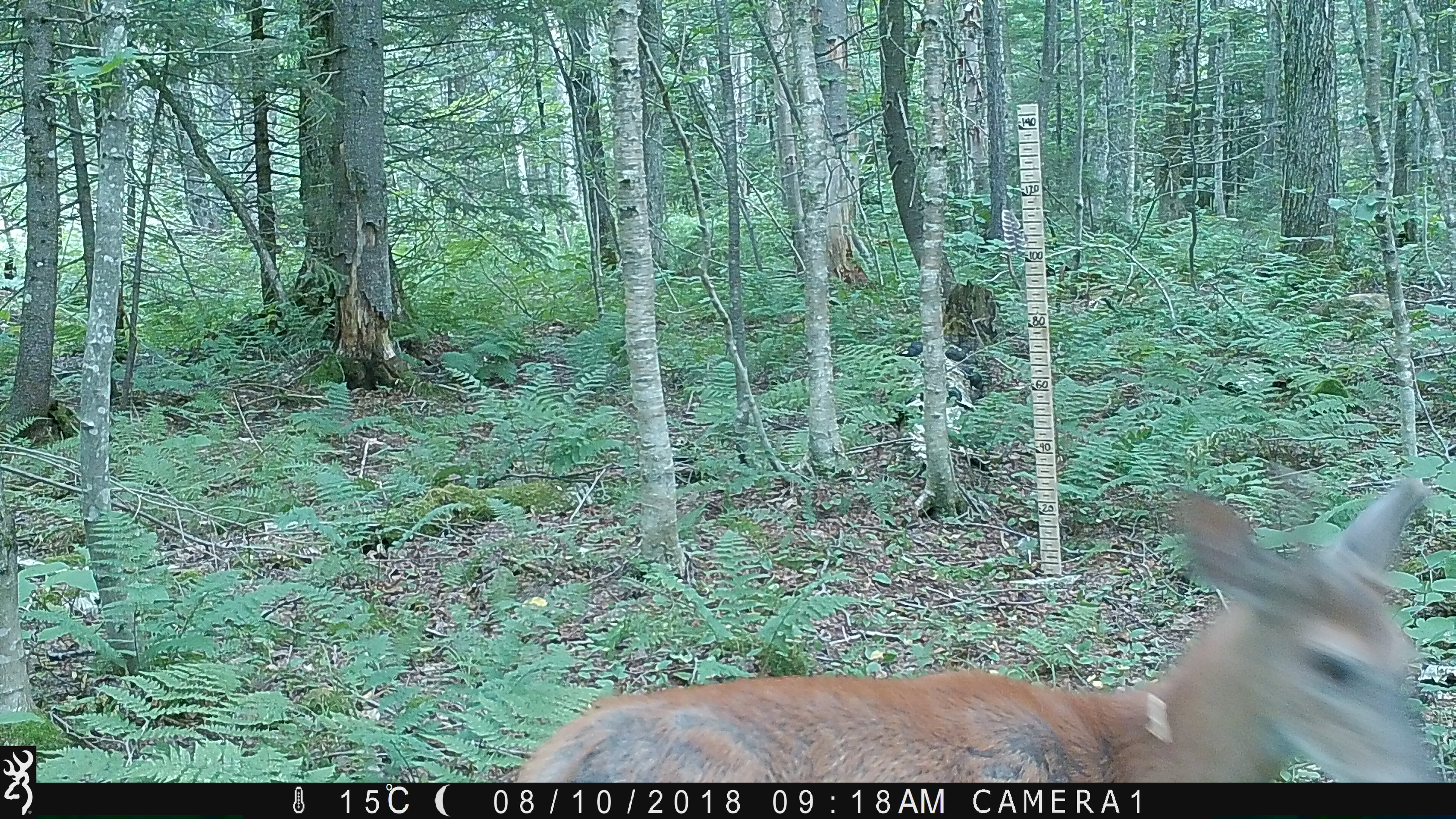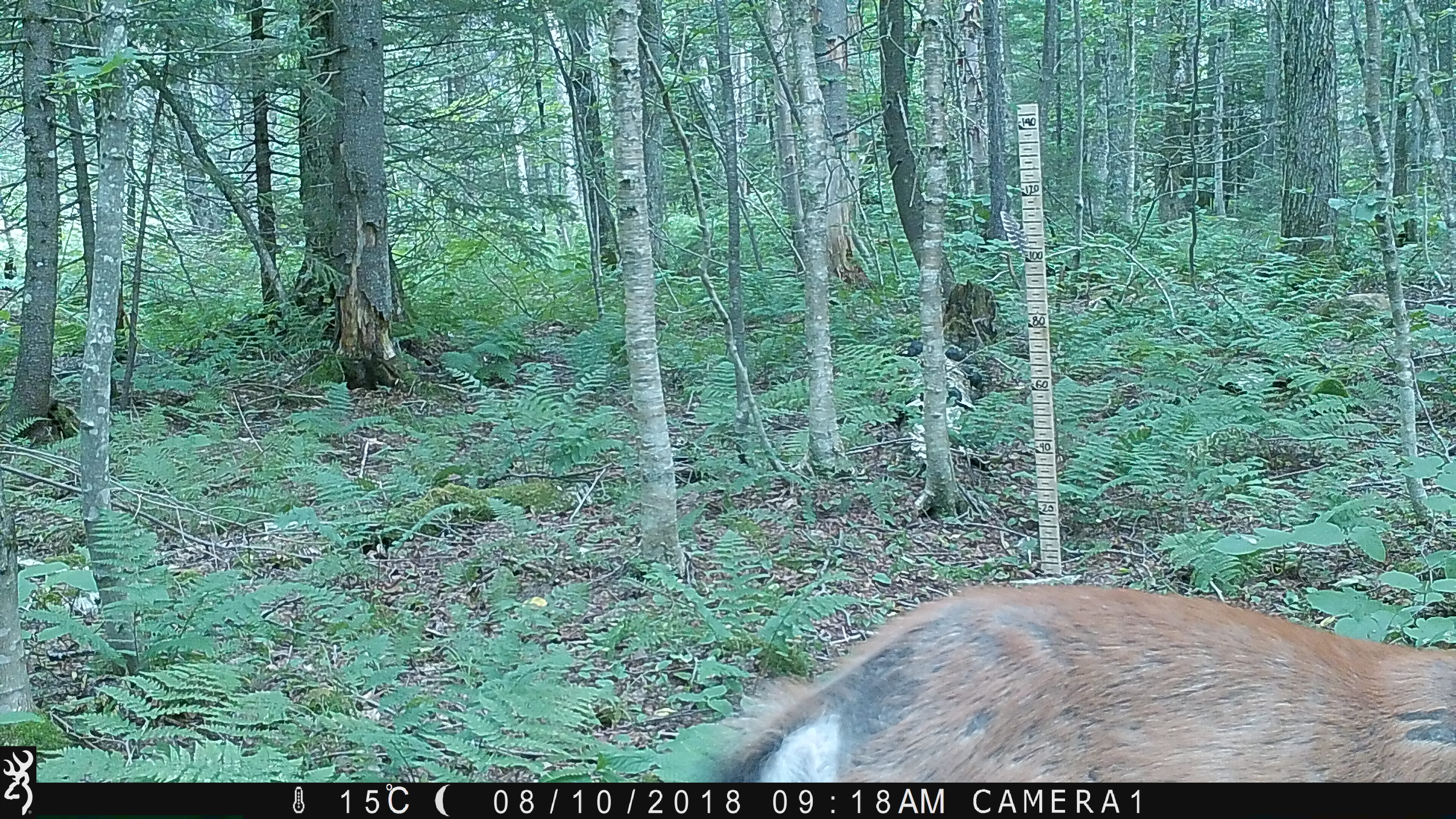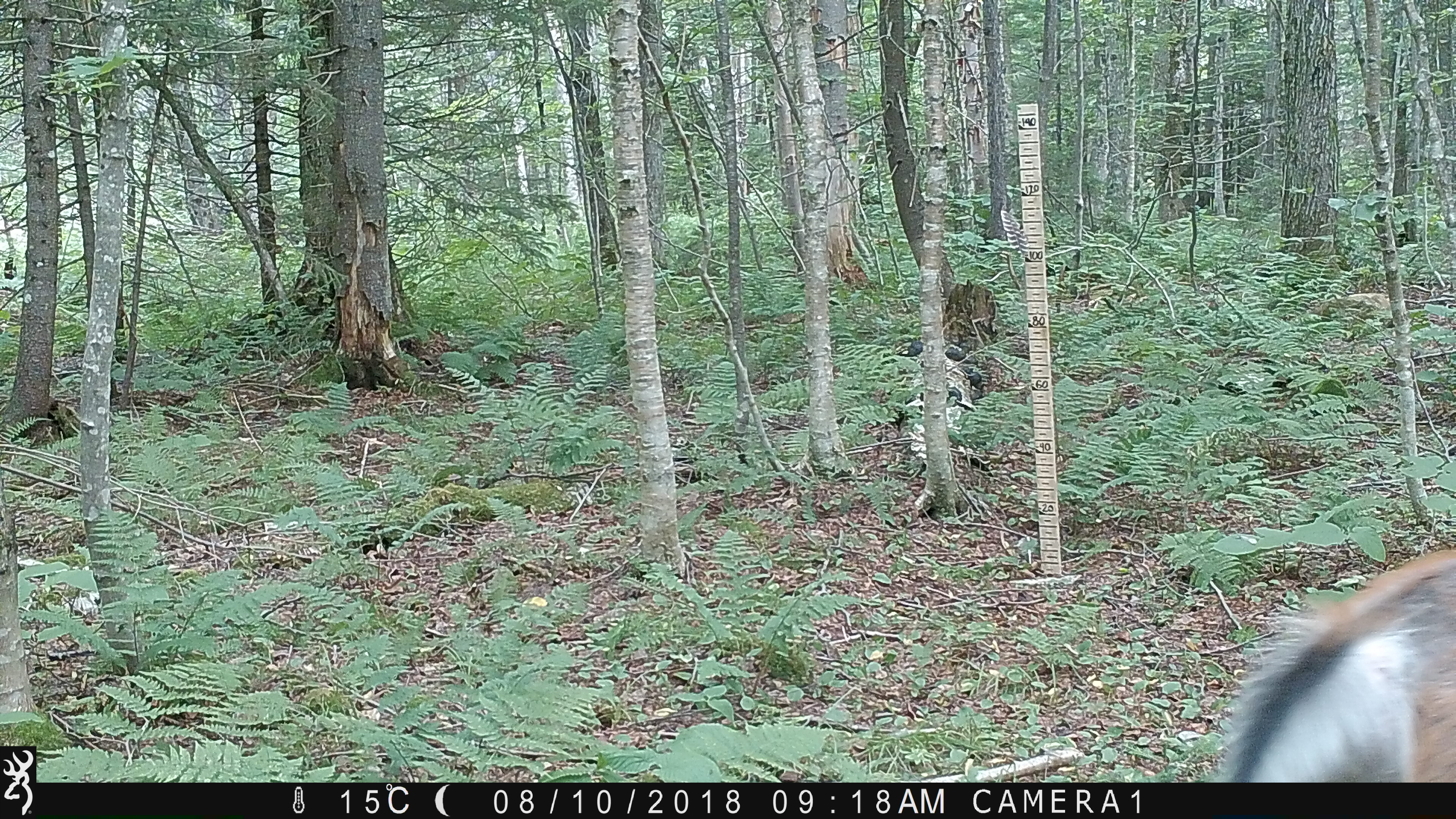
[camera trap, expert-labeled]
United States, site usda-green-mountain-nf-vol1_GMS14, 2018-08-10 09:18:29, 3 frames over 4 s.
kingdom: Animalia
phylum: Chordata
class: Mammalia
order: Artiodactyla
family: Cervidae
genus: Odocoileus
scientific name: Odocoileus virginianus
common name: white-tailed deer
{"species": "white-tailed deer (Odocoileus virginianus)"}